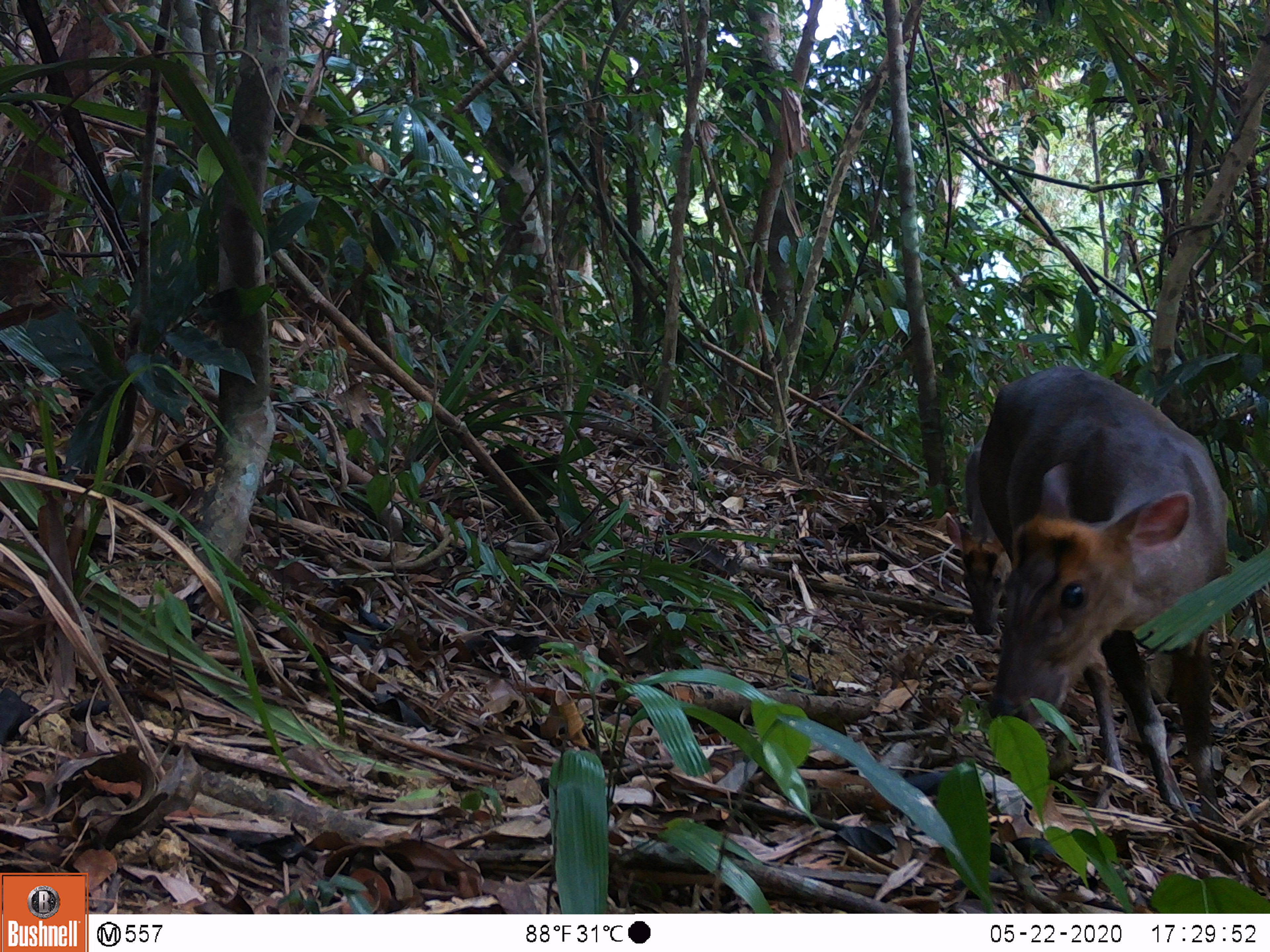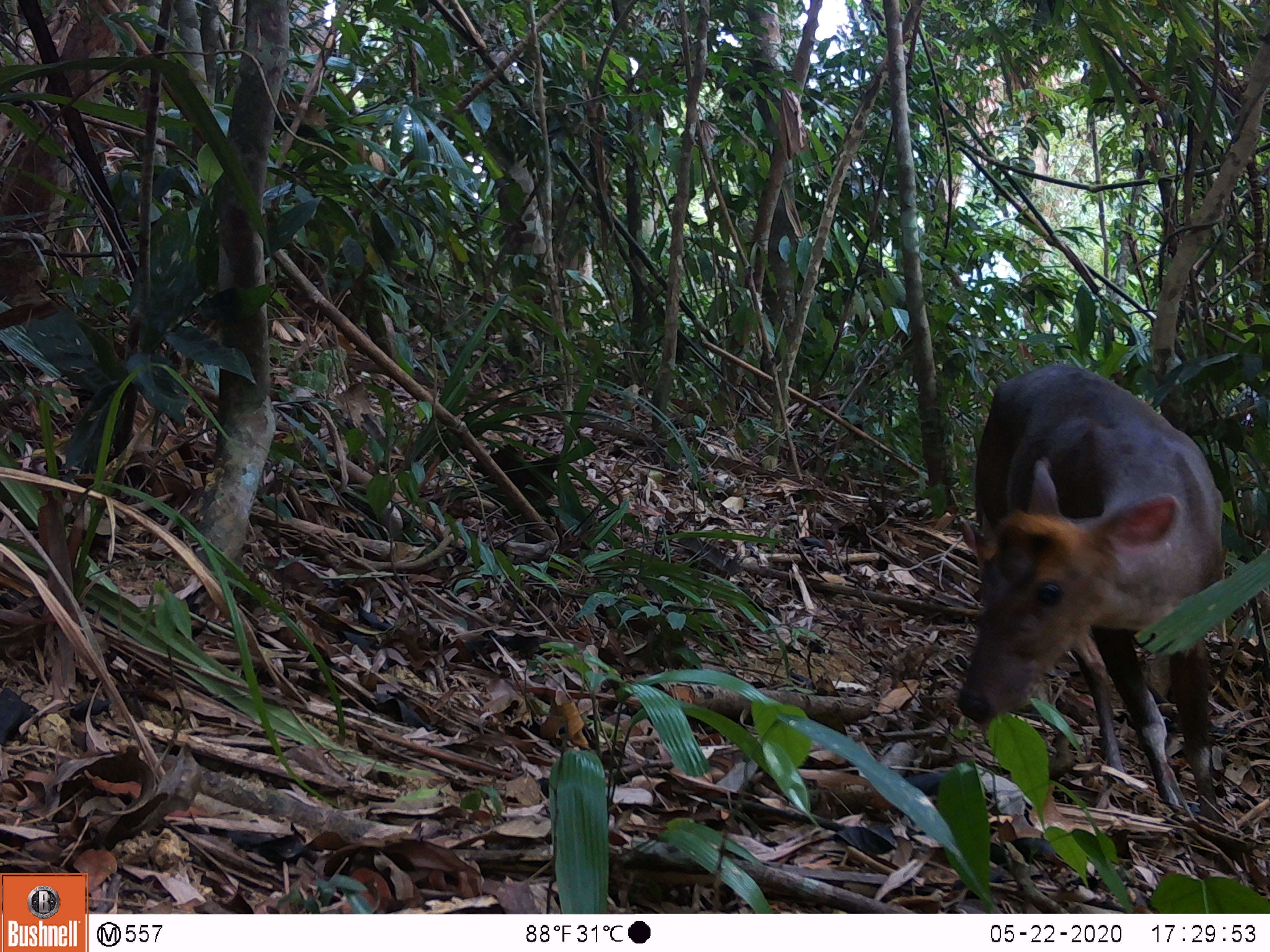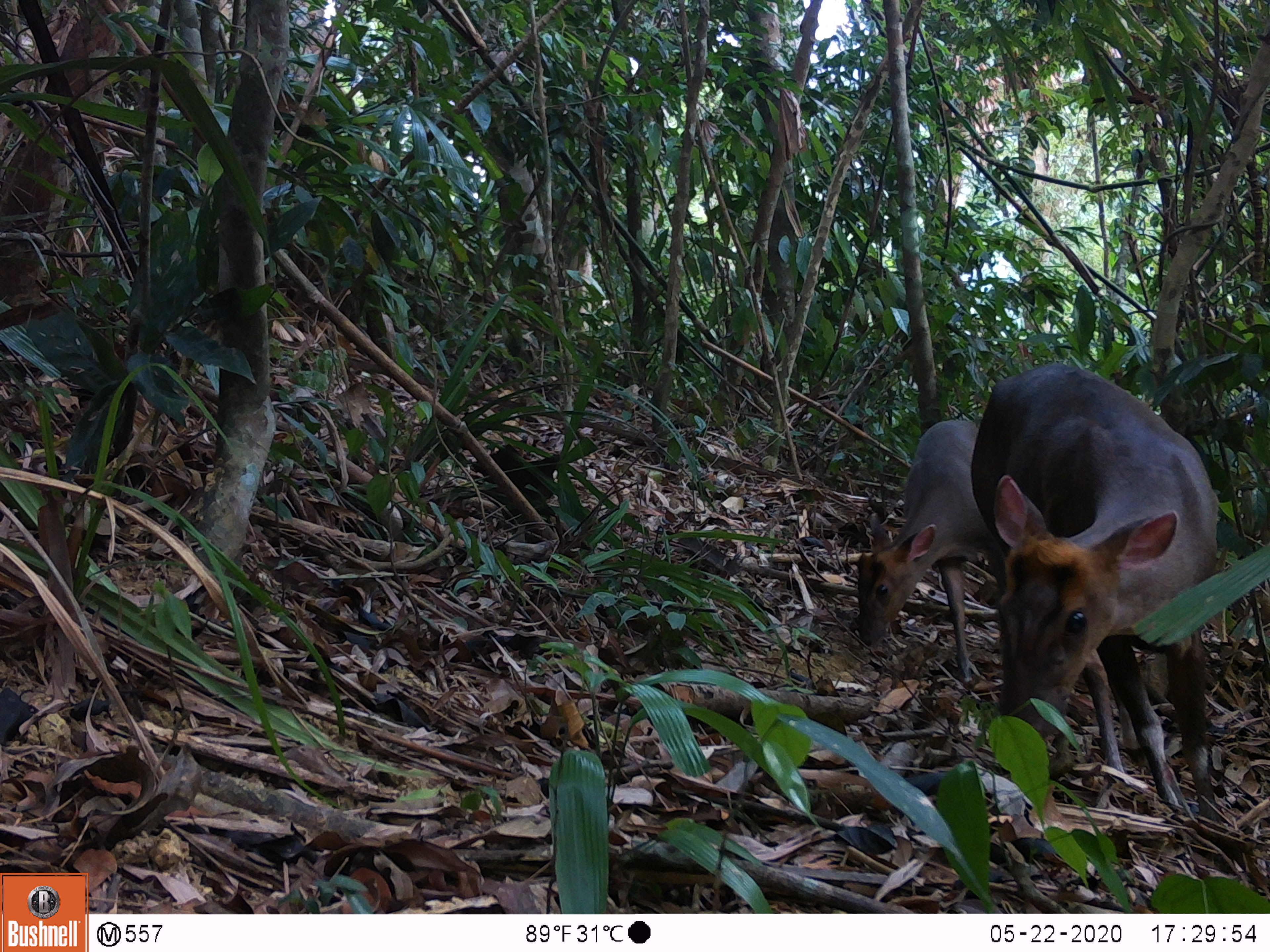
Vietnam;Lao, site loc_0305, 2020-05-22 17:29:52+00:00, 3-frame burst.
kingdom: Animalia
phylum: Chordata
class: Mammalia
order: Artiodactyla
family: Cervidae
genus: Muntiacus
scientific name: Muntiacus rooseveltorum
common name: roosevelt's muntjac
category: roosevelts muntjac group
Roosevelts muntjac group (roosevelt's muntjac) (Muntiacus rooseveltorum). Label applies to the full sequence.